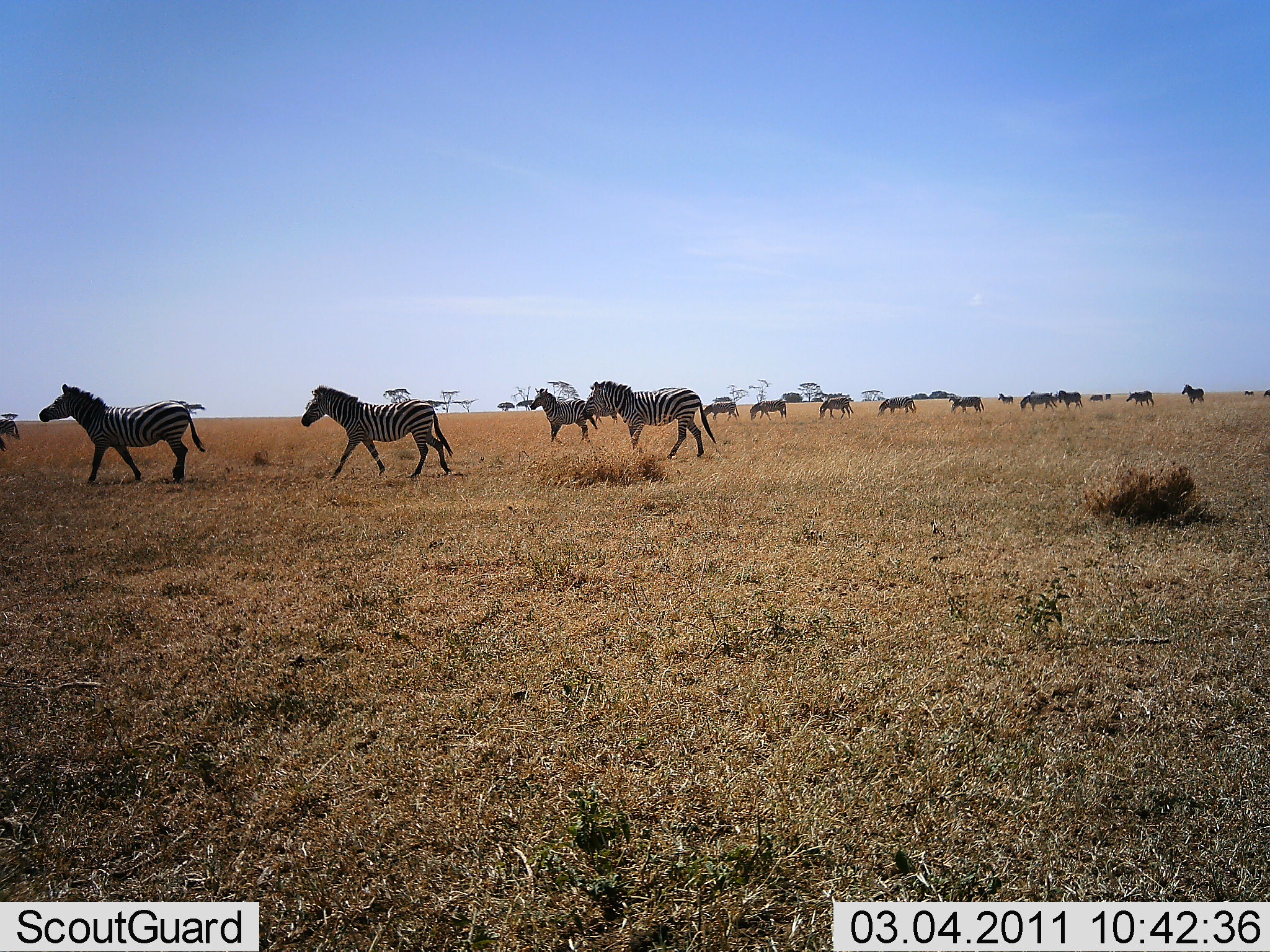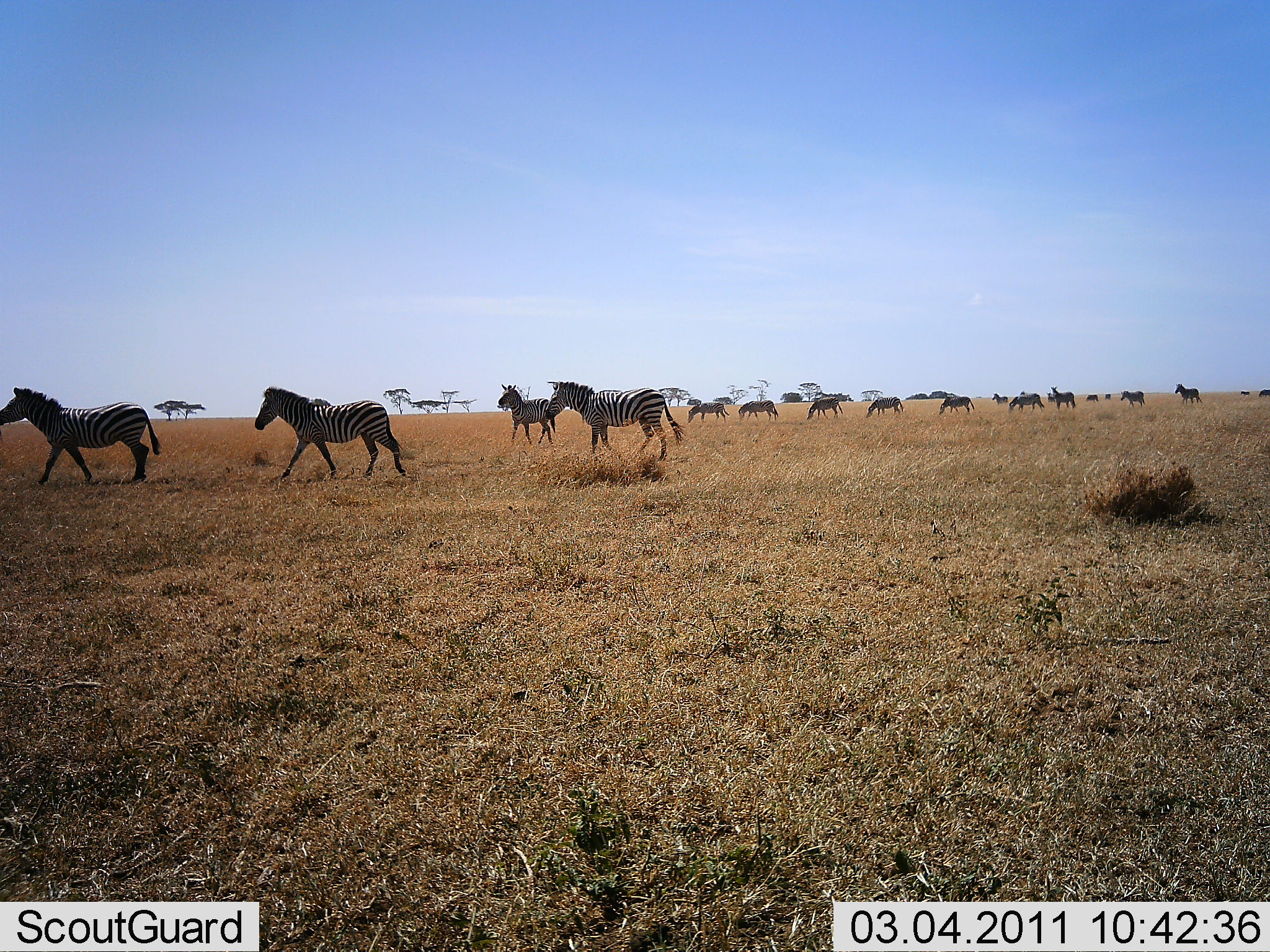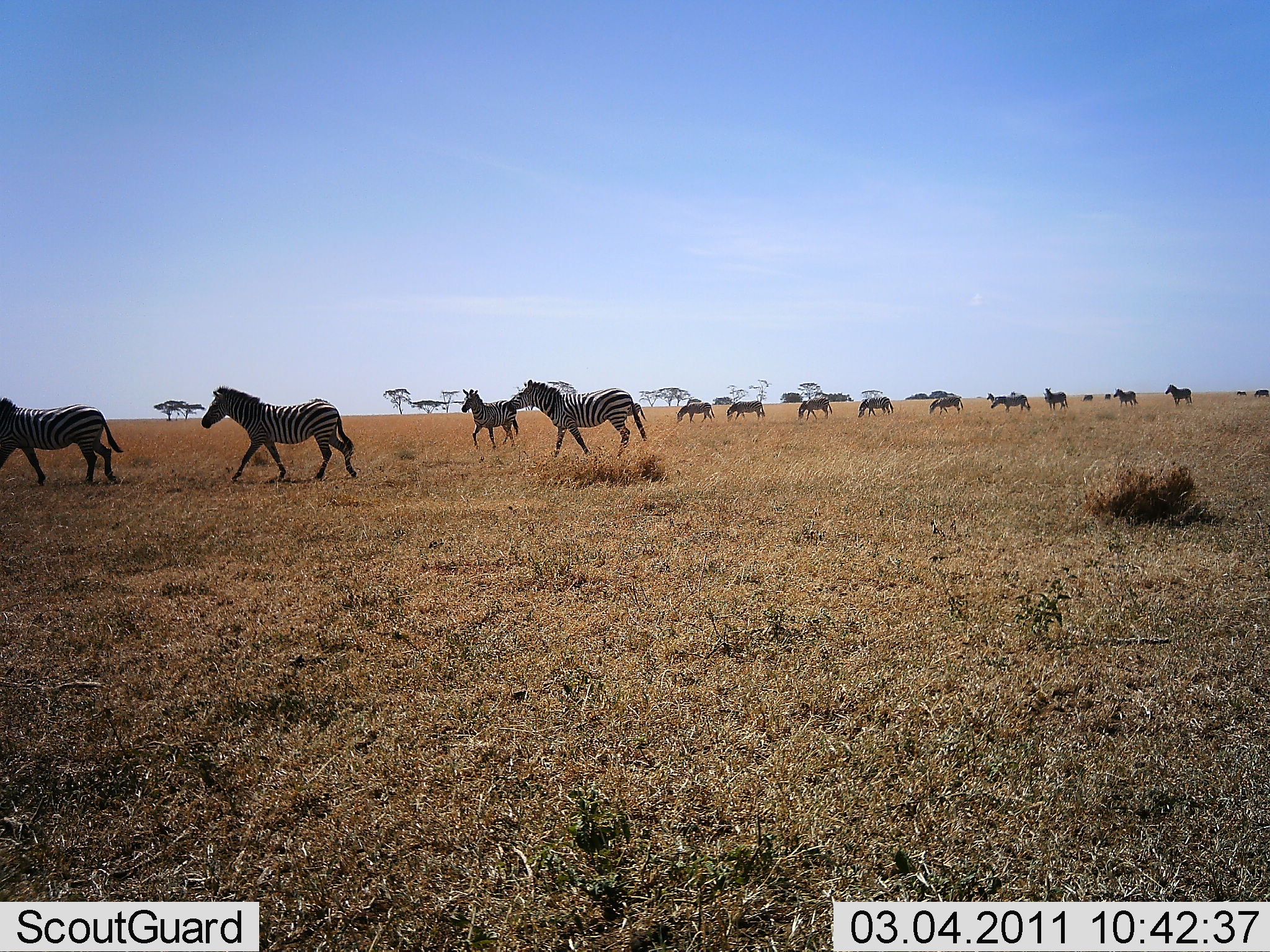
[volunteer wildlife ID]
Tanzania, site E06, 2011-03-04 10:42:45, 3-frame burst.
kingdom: Animalia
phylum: Chordata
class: Mammalia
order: Perissodactyla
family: Equidae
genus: Equus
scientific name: Equus quagga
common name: plains zebra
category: zebra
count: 11-50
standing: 25%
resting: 0%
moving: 100%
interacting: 0%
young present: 0%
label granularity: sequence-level